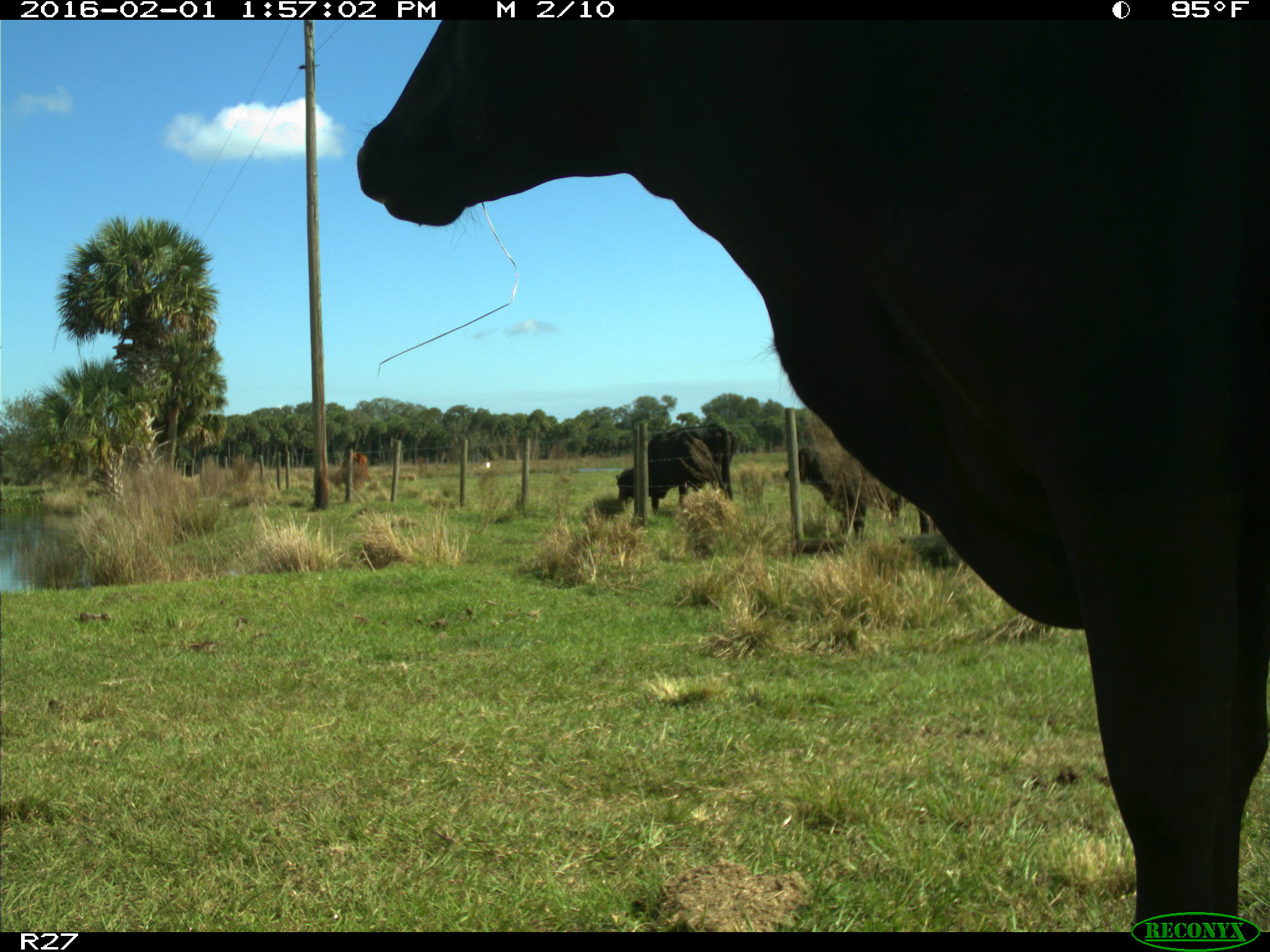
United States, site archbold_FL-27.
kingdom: Animalia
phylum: Chordata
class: Mammalia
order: Artiodactyla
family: Bovidae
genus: Bos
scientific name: Bos taurus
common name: domestic cow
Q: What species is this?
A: Bos taurus (domestic cow).